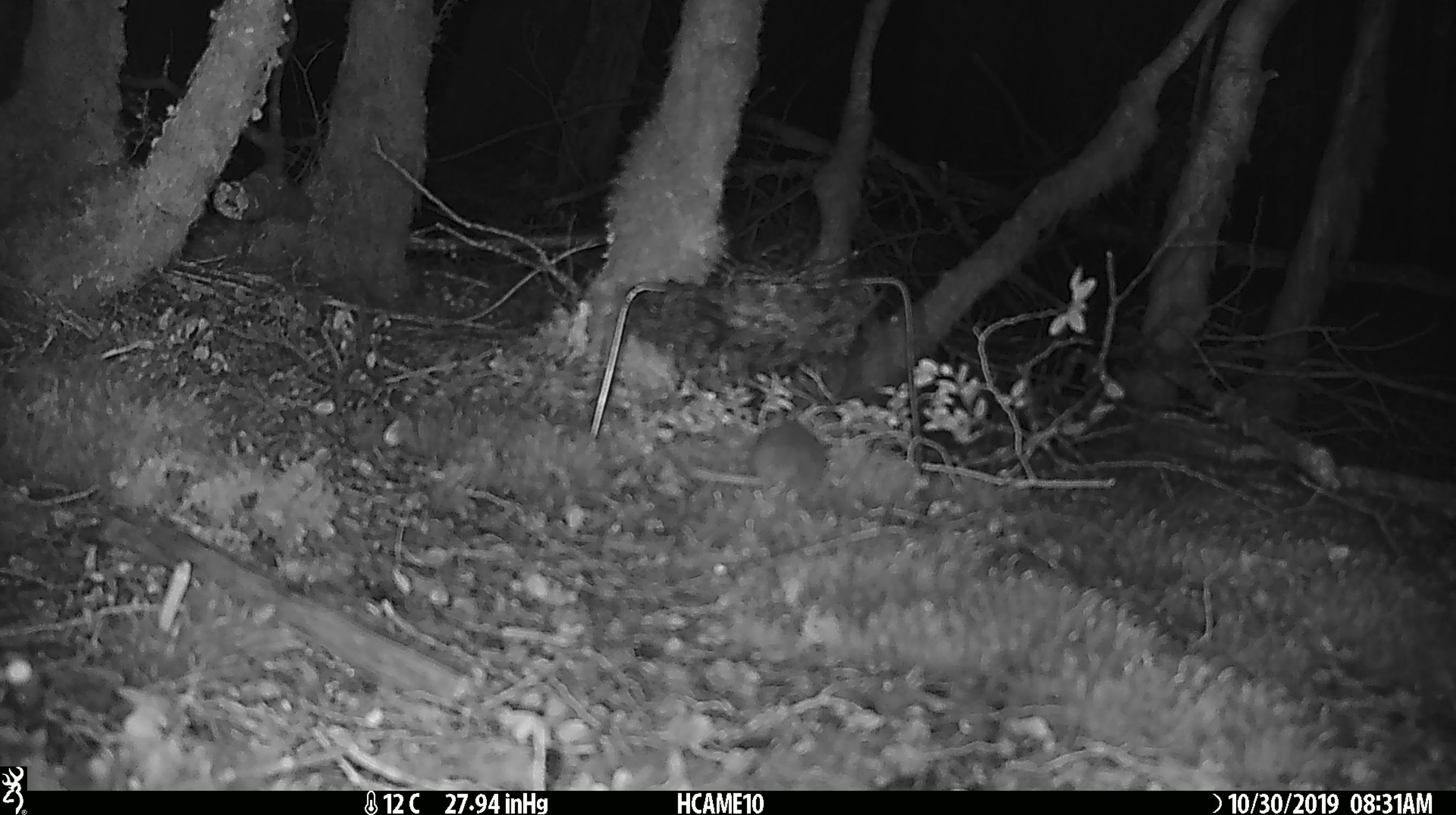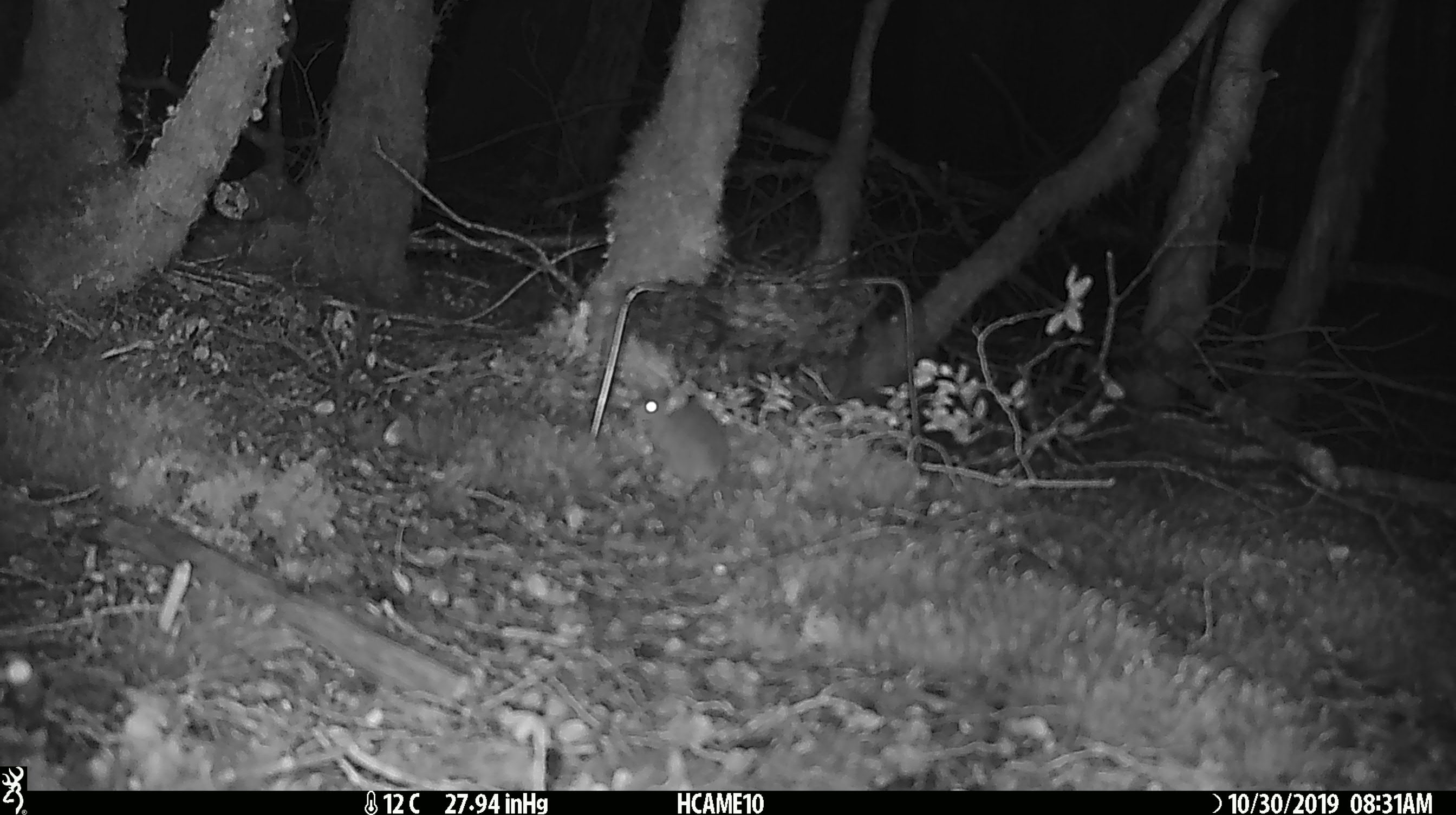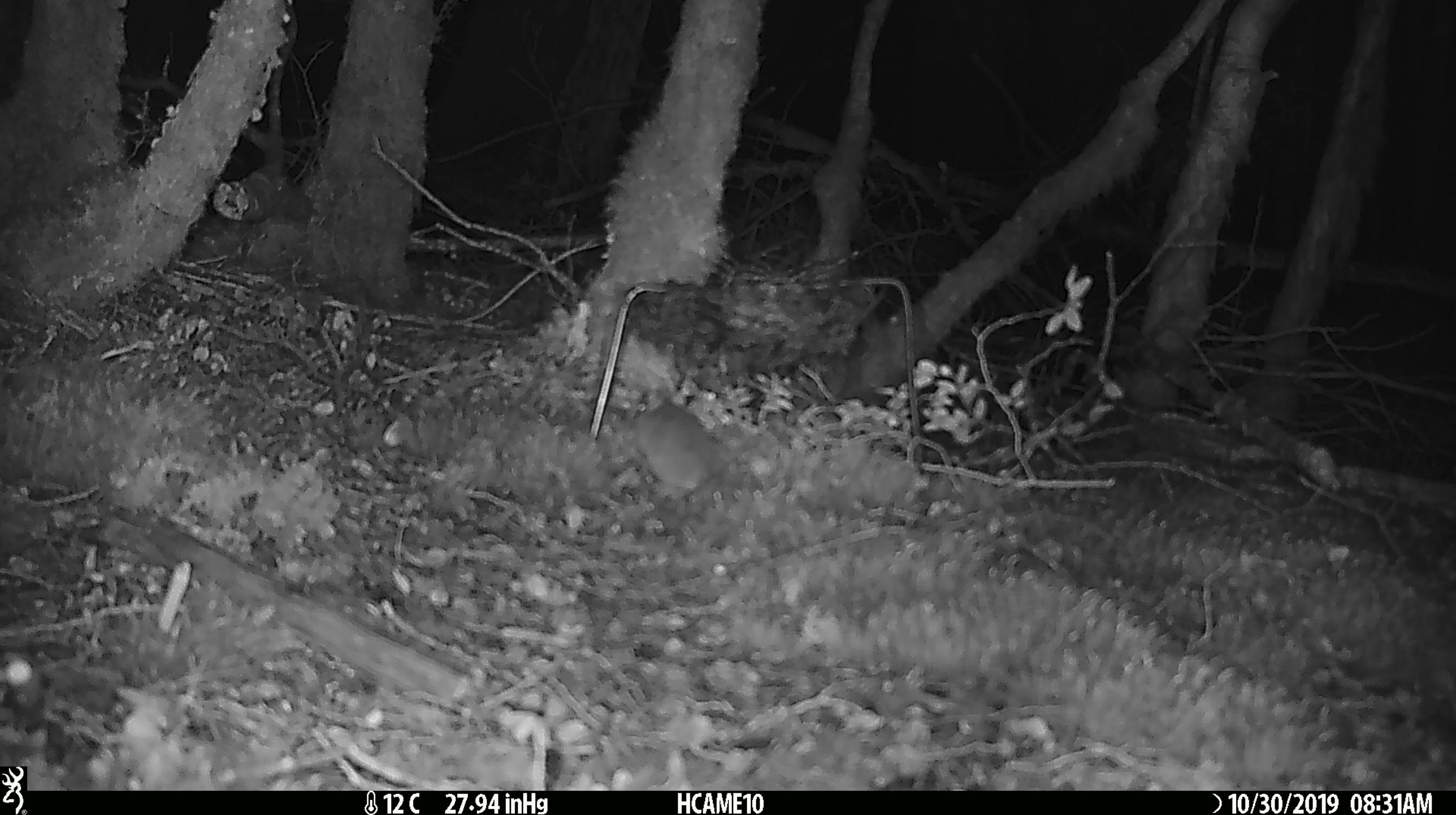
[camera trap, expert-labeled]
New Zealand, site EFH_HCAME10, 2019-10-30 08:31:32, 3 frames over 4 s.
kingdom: Animalia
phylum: Chordata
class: Mammalia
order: Rodentia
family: Muridae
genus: Mus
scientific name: Mus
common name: mouse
Mouse (Mus).